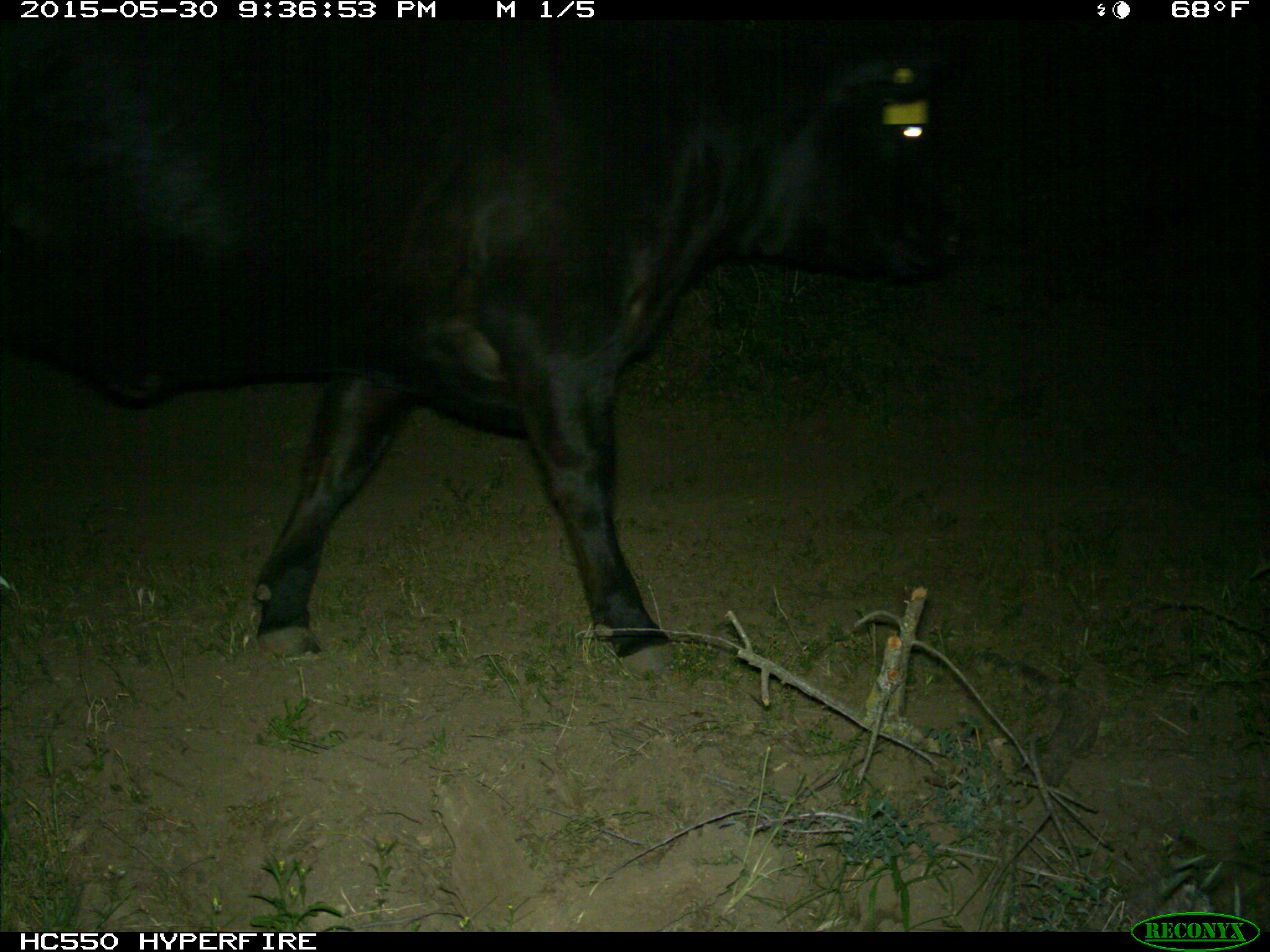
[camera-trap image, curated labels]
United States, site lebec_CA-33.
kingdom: Animalia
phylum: Chordata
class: Mammalia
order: Artiodactyla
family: Bovidae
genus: Bos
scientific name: Bos taurus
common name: domestic cow